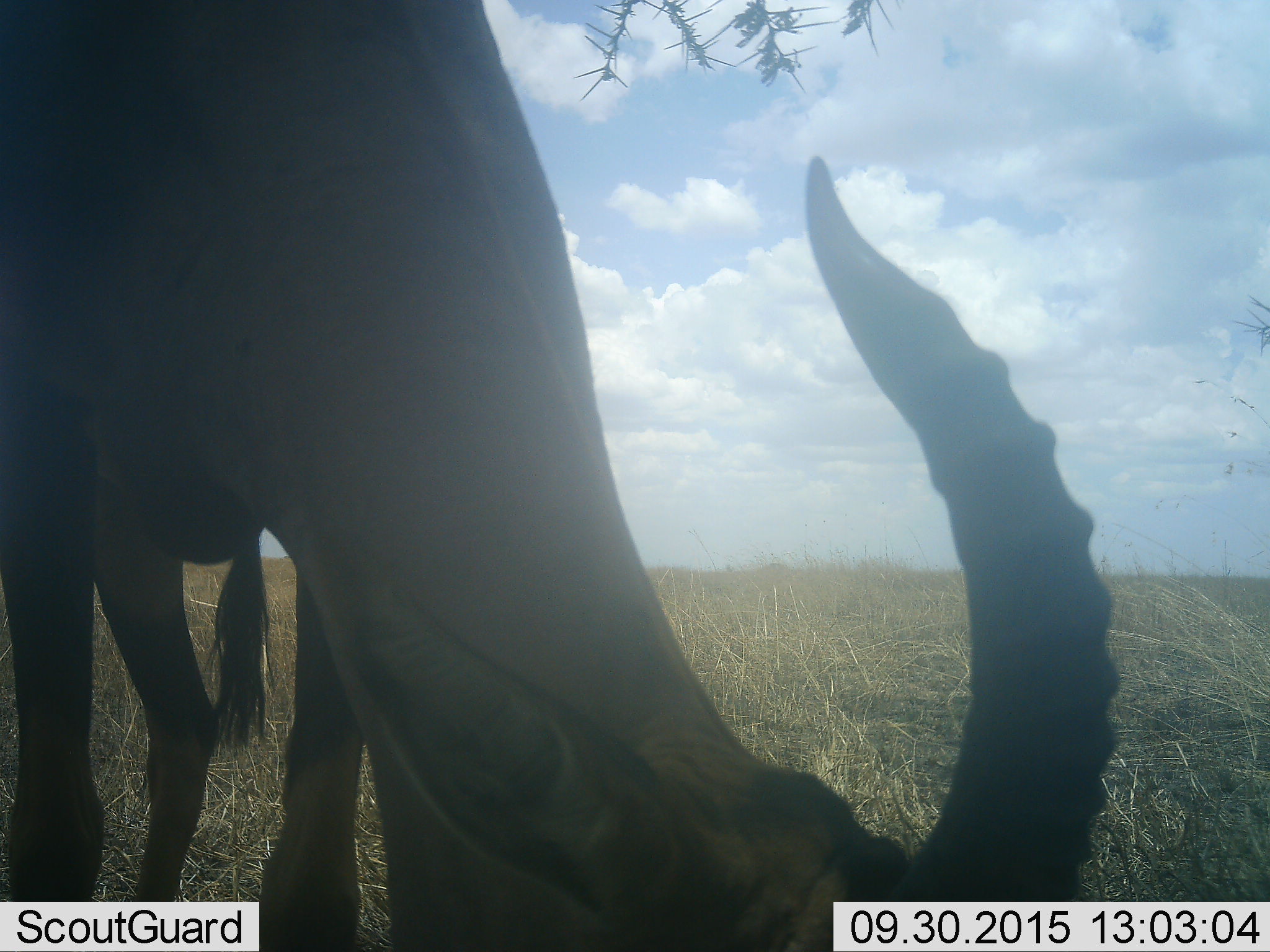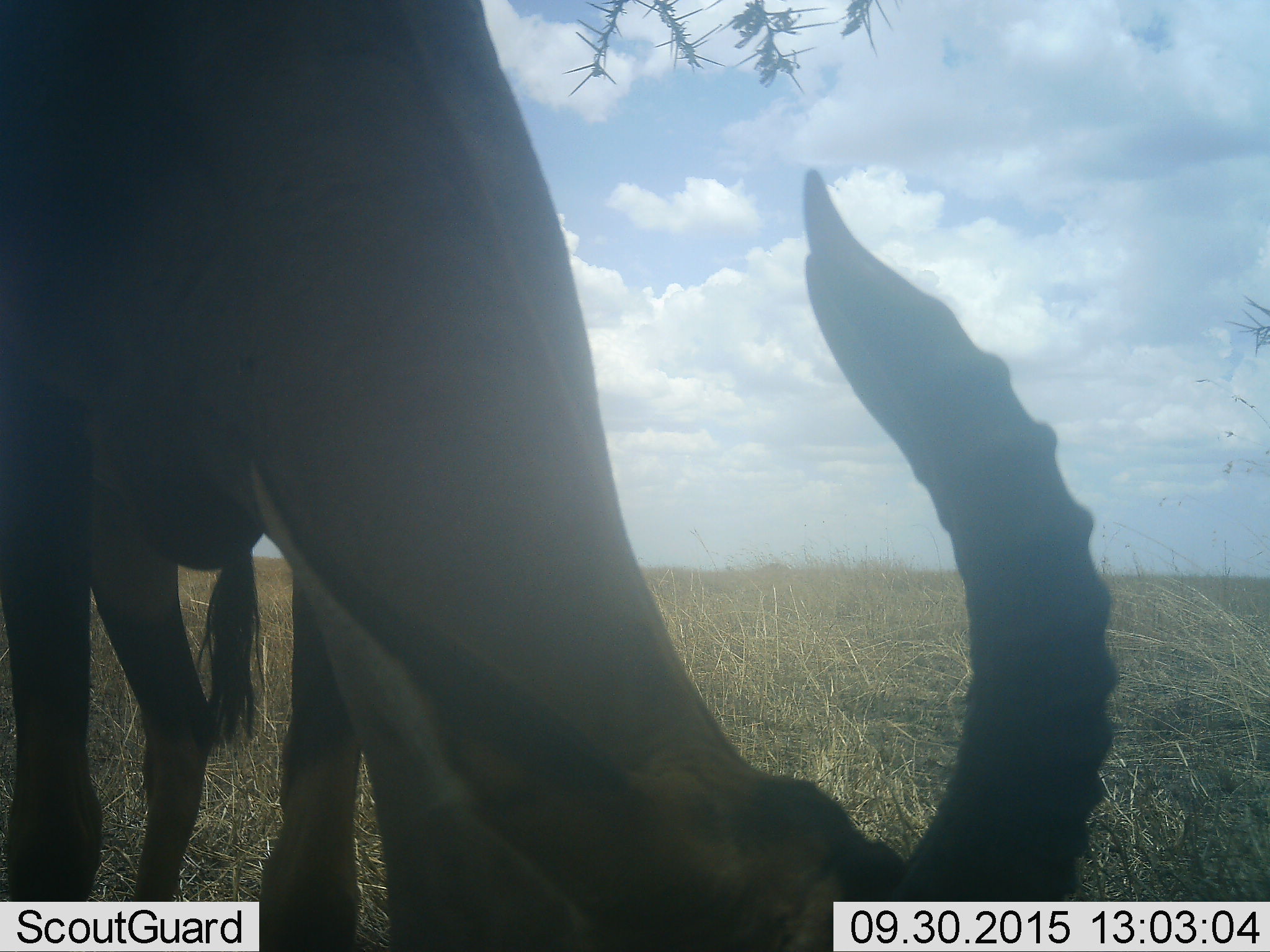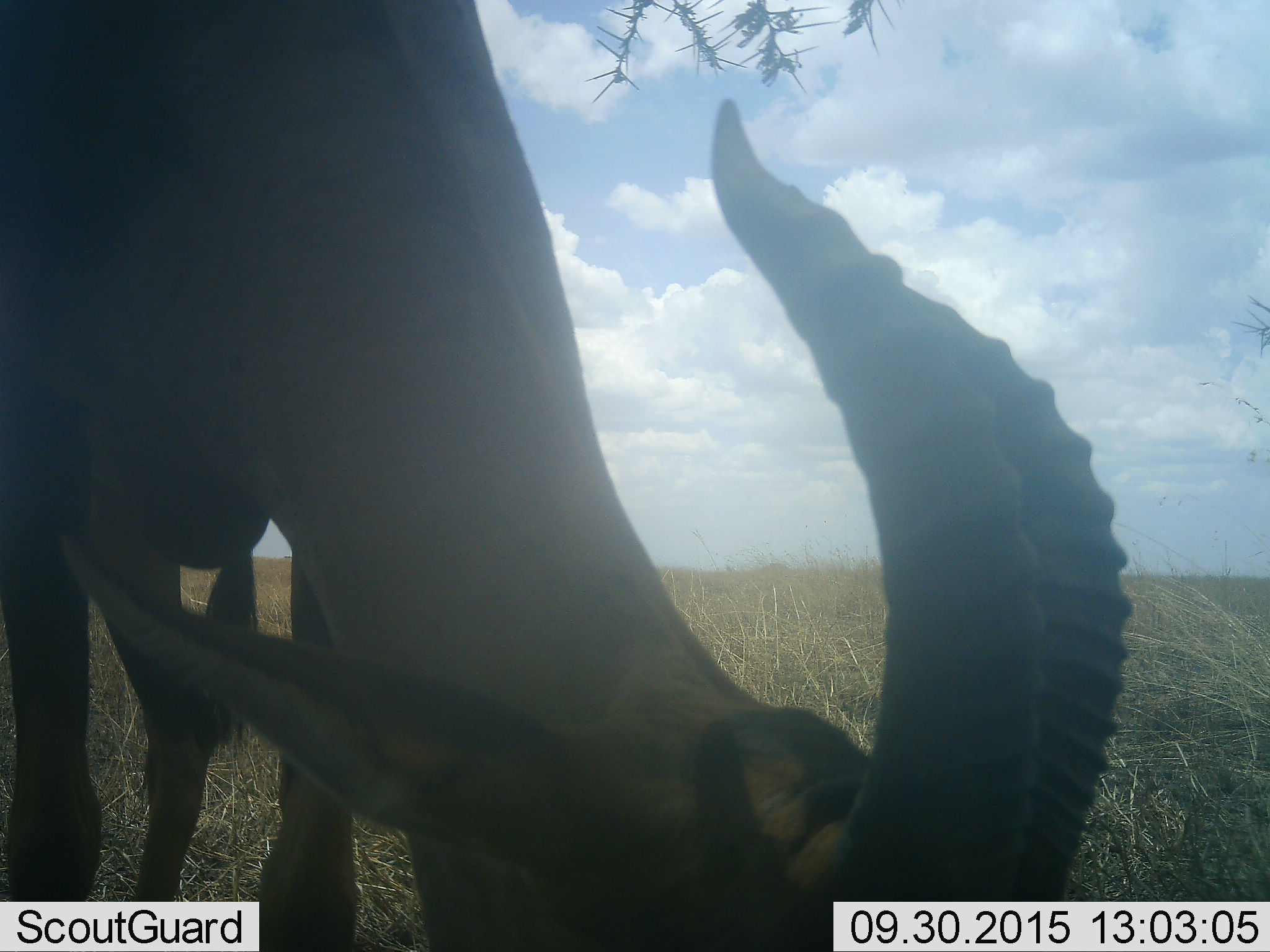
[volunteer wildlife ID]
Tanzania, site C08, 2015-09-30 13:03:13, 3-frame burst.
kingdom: Animalia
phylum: Chordata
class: Mammalia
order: Artiodactyla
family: Bovidae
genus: Eudorcas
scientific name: Eudorcas thomsonii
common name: thomson's gazelle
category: gazellethomsons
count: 1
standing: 20%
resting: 0%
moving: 0%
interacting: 0%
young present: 0%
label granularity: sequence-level